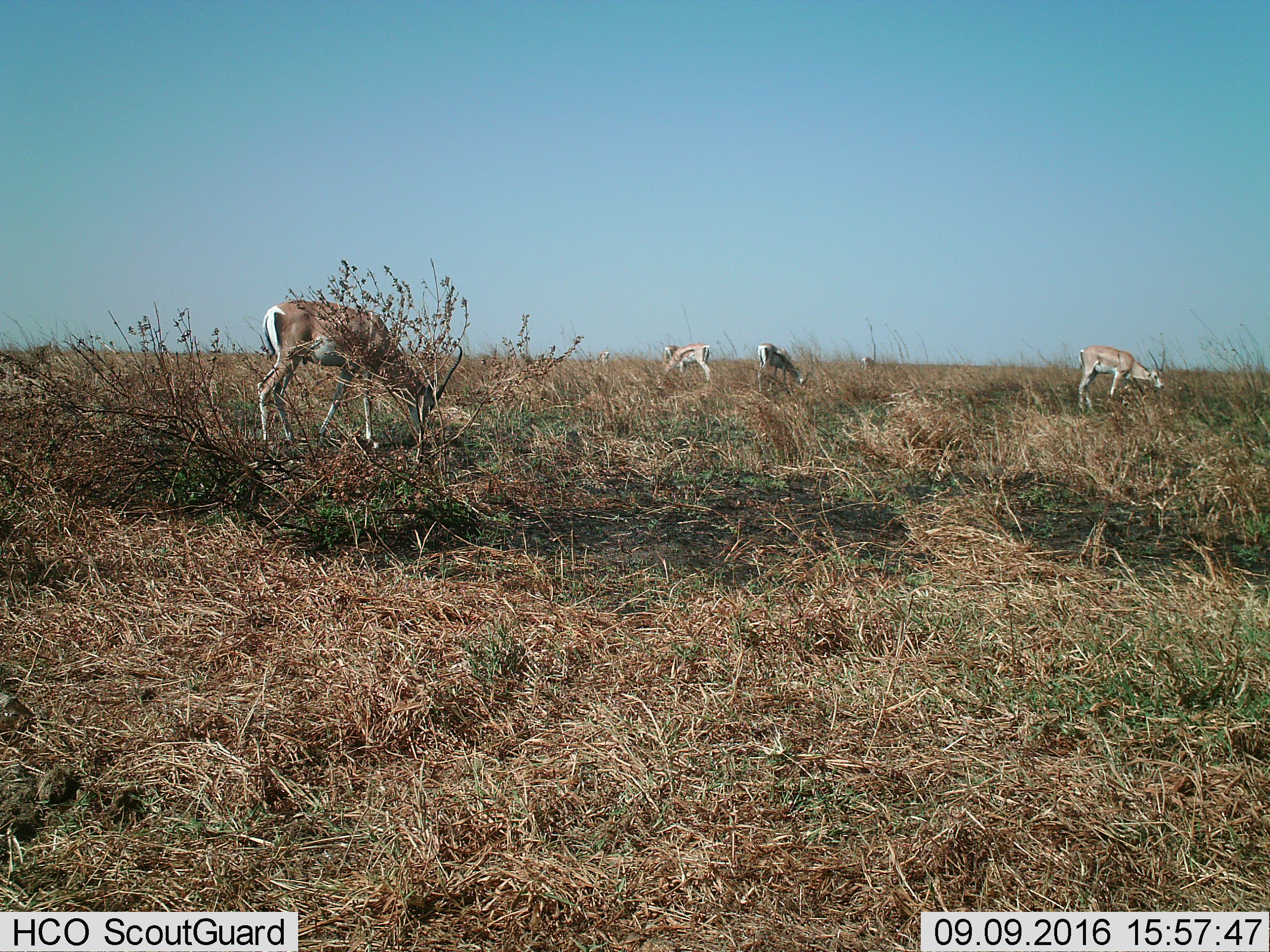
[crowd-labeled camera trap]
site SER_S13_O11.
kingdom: Animalia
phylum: Chordata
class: Mammalia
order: Artiodactyla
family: Bovidae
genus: Nanger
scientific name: Nanger granti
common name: grant's gazelle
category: gazellegrants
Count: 4.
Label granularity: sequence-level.